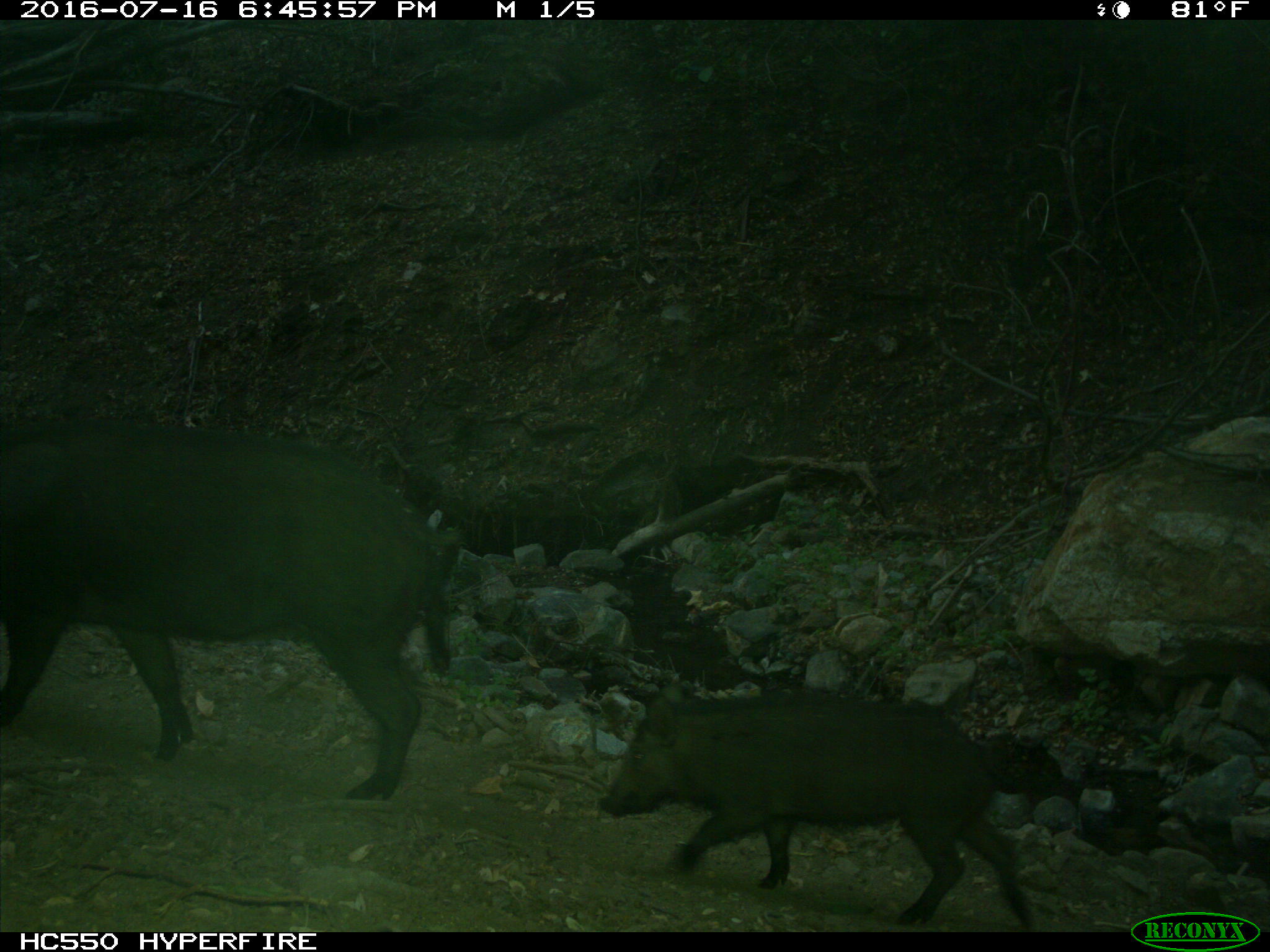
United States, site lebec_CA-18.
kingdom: Animalia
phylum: Chordata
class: Mammalia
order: Artiodactyla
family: Suidae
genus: Sus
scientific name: Sus scrofa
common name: wild boar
Sus scrofa (wild boar).